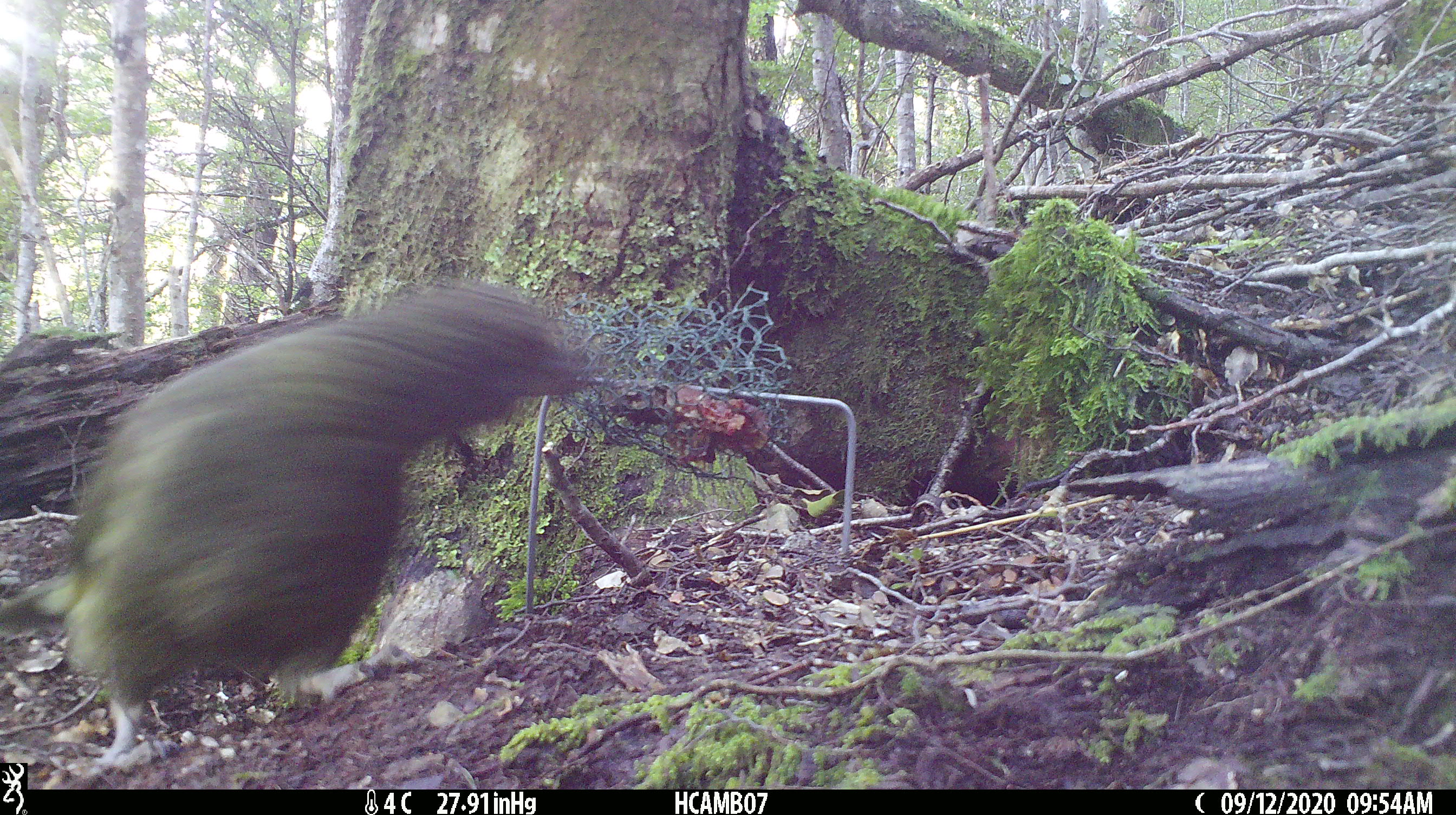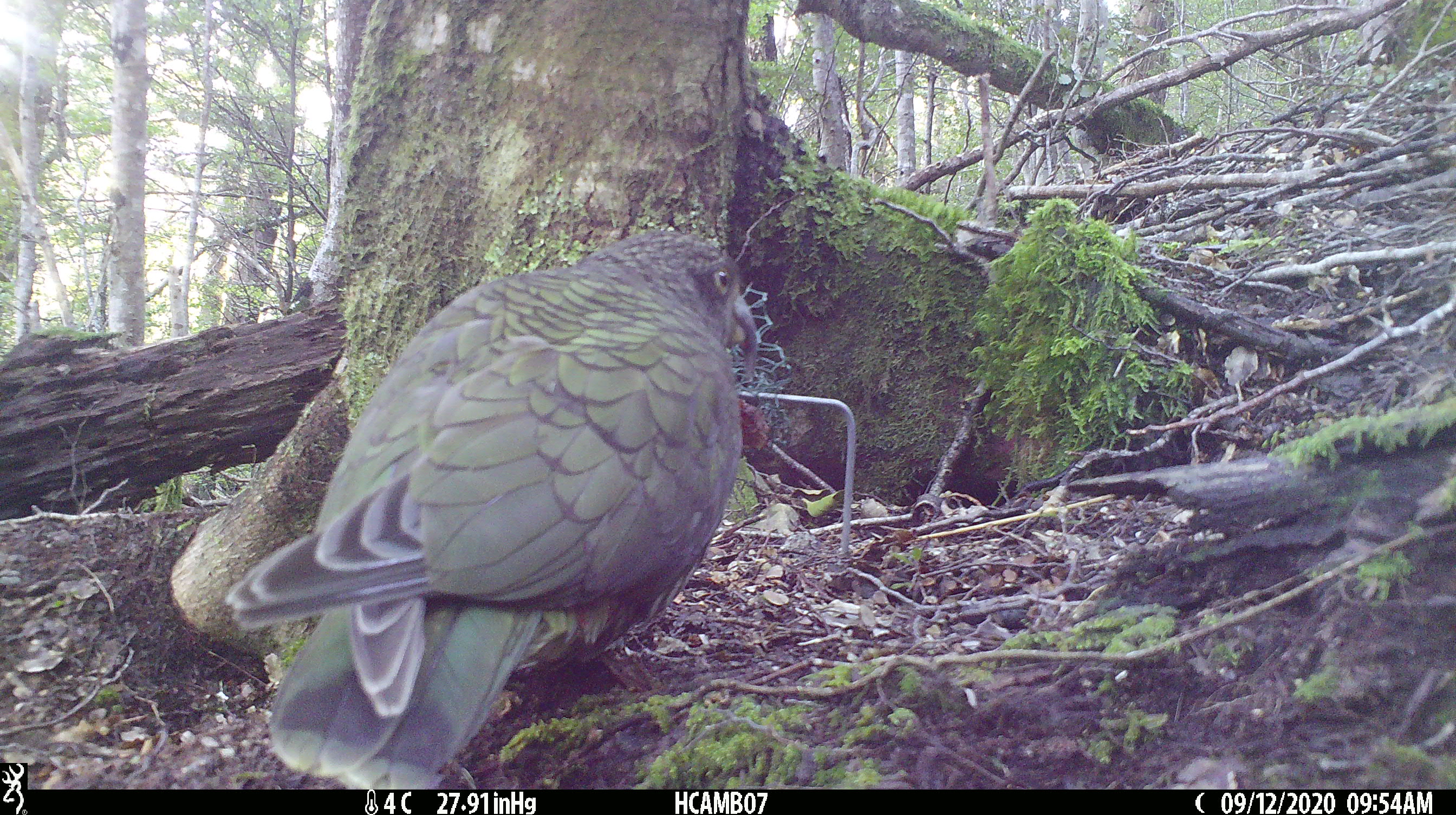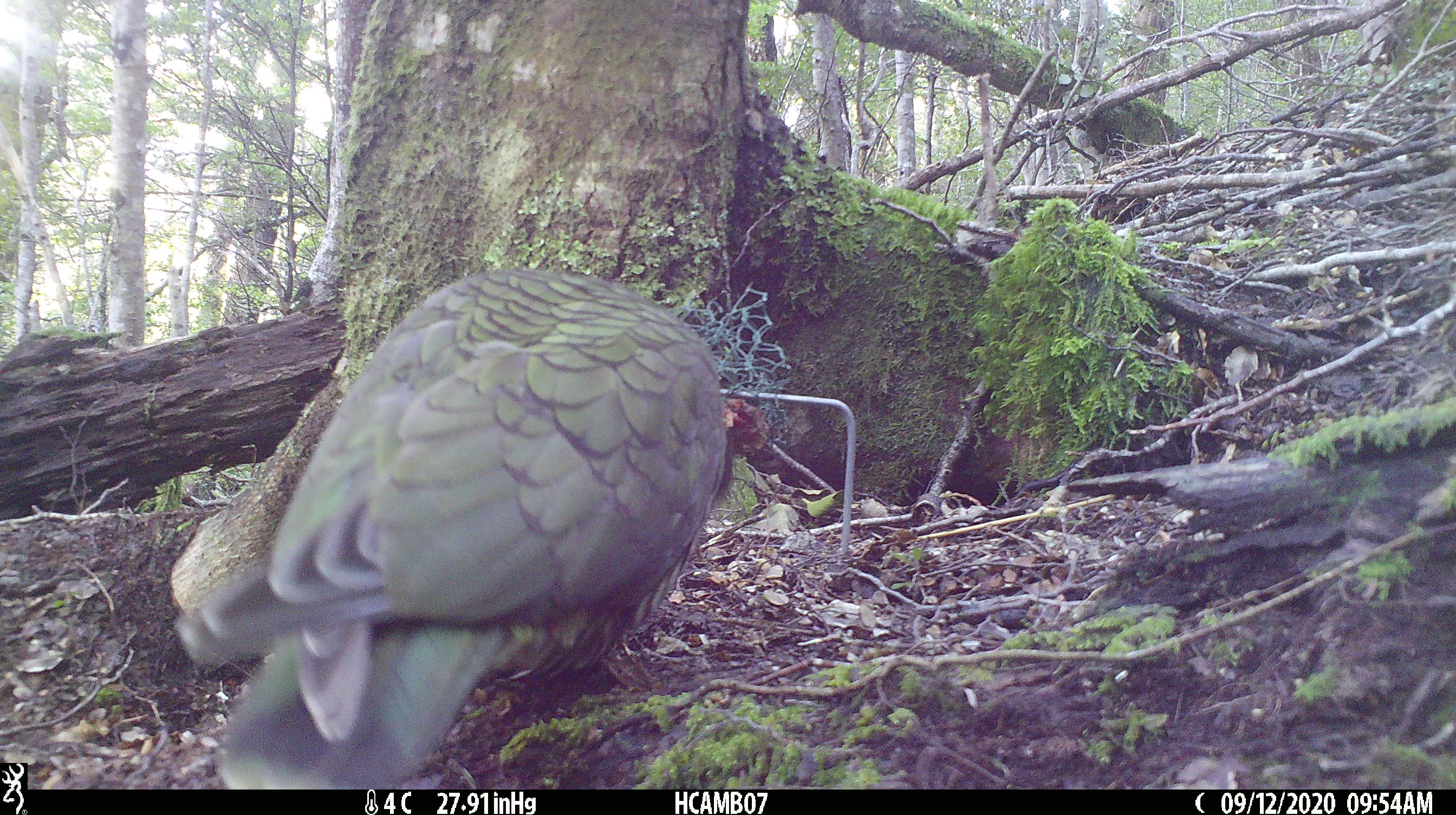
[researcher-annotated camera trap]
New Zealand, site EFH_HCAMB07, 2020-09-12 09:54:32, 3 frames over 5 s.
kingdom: Animalia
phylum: Chordata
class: Aves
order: Psittaciformes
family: Strigopidae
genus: Nestor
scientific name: Nestor notabilis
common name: kea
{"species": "kea (Nestor notabilis)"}